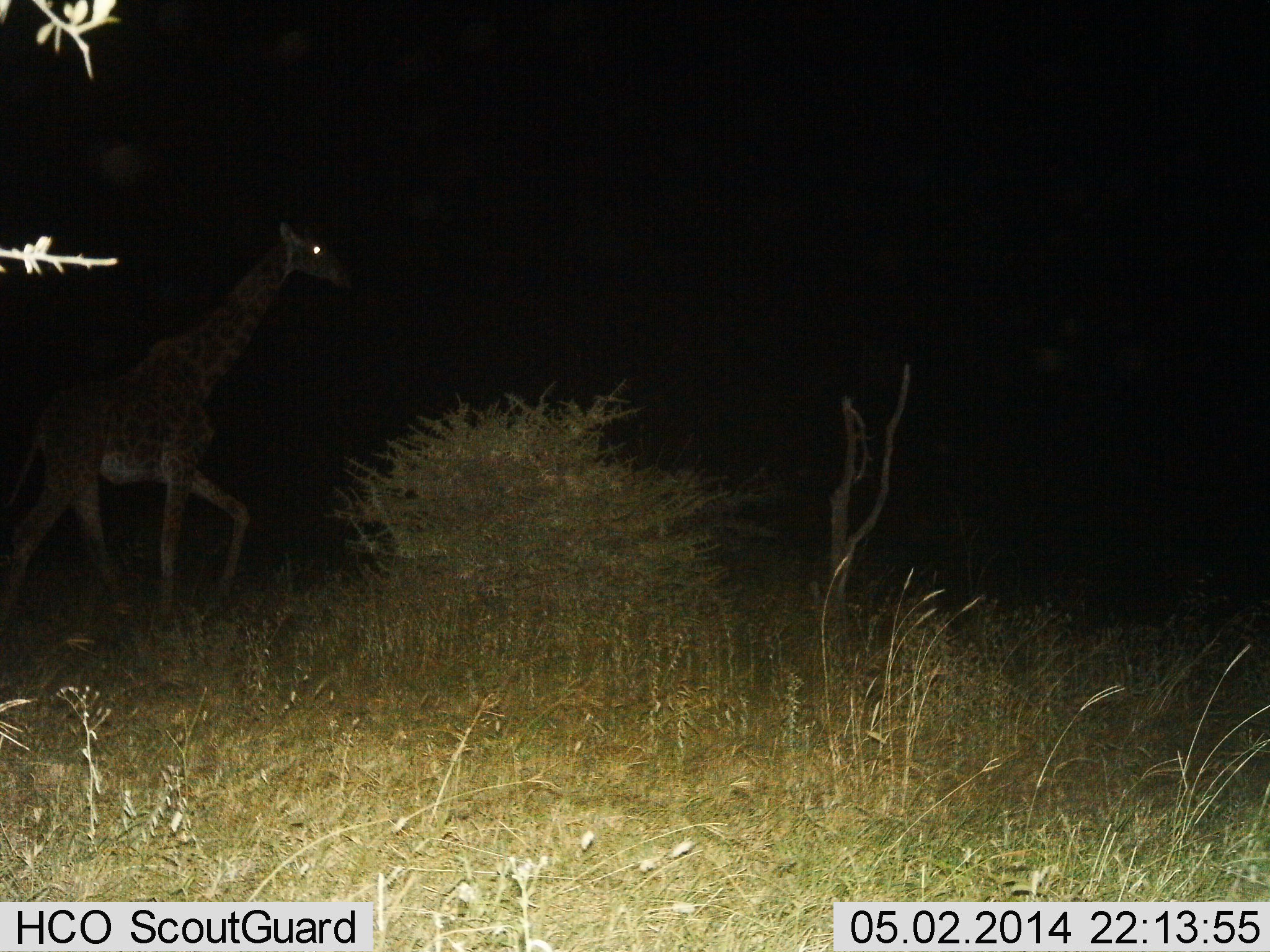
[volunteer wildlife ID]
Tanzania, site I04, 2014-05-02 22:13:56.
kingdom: Animalia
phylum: Chordata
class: Mammalia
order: Artiodactyla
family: Giraffidae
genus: Giraffa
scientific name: Giraffa camelopardalis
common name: giraffe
Giraffe (Giraffa camelopardalis), count 1. Behavior (volunteer vote fractions): standing 20%, resting 0%, moving 70%, interacting 0%. Young present (vote fraction): 10%. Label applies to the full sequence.